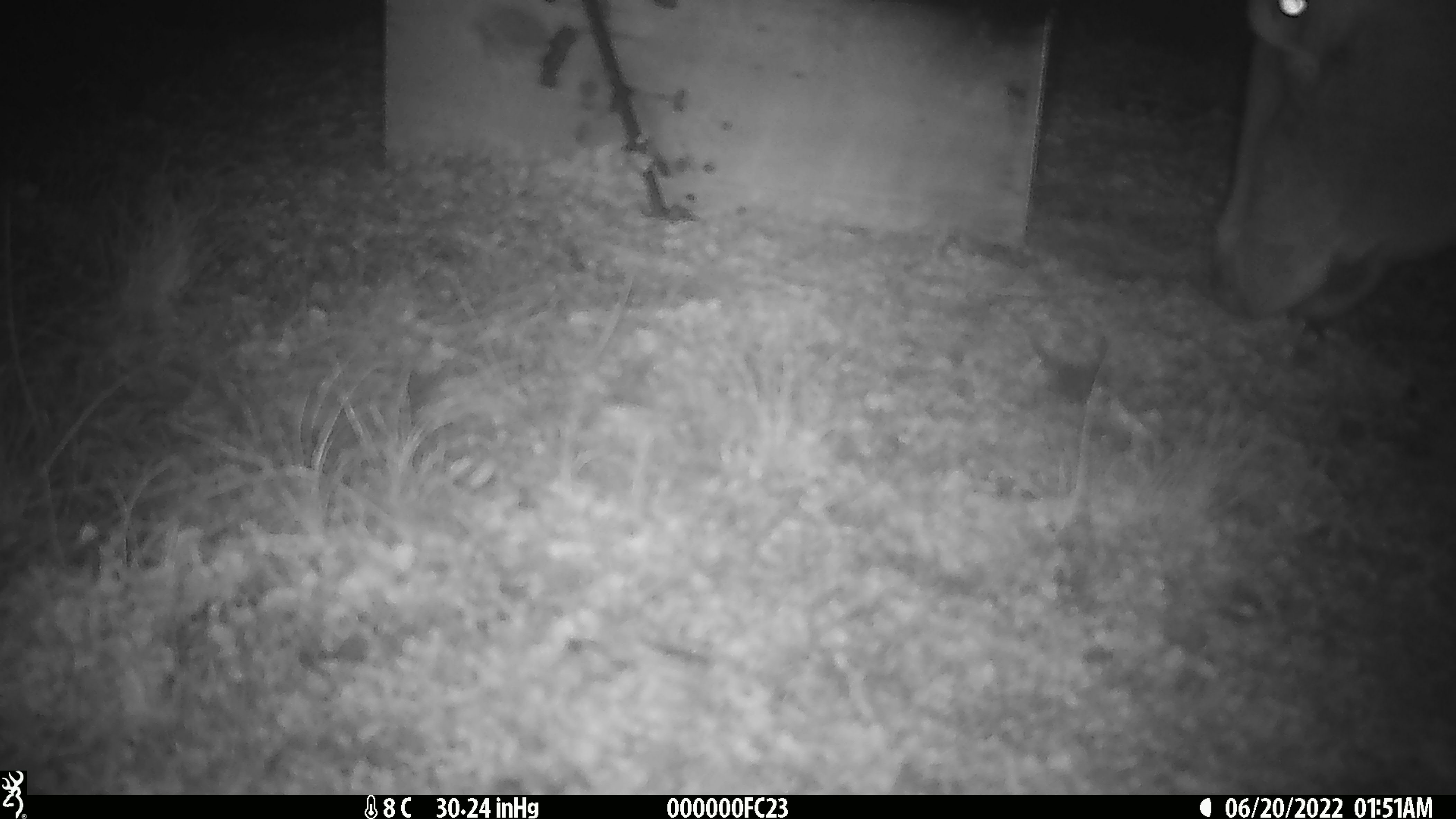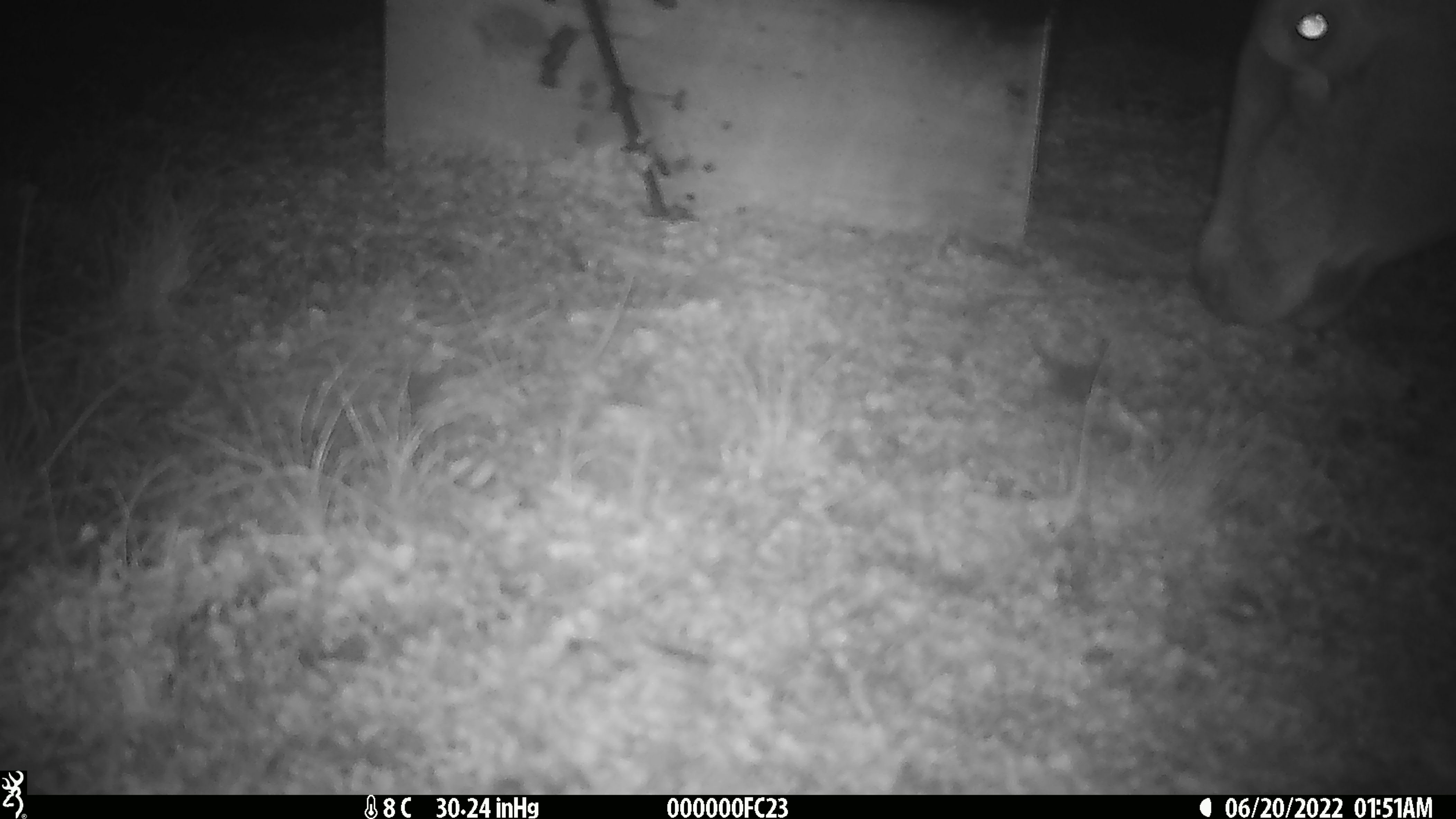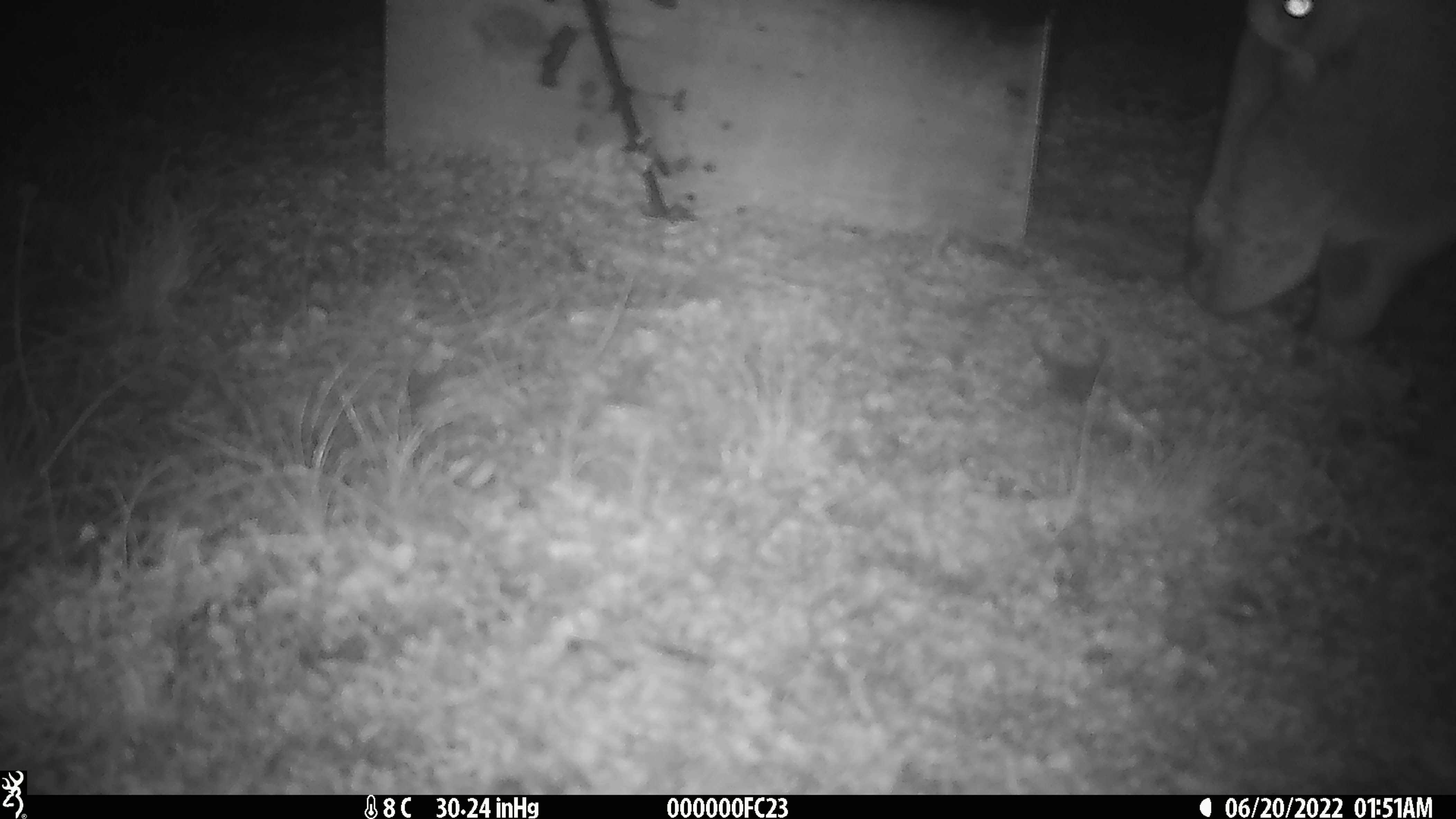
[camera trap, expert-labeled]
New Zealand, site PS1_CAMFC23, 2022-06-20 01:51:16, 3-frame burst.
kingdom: Animalia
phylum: Chordata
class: Mammalia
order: Artiodactyla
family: Cervidae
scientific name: Cervidae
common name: deer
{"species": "deer (Cervidae)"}